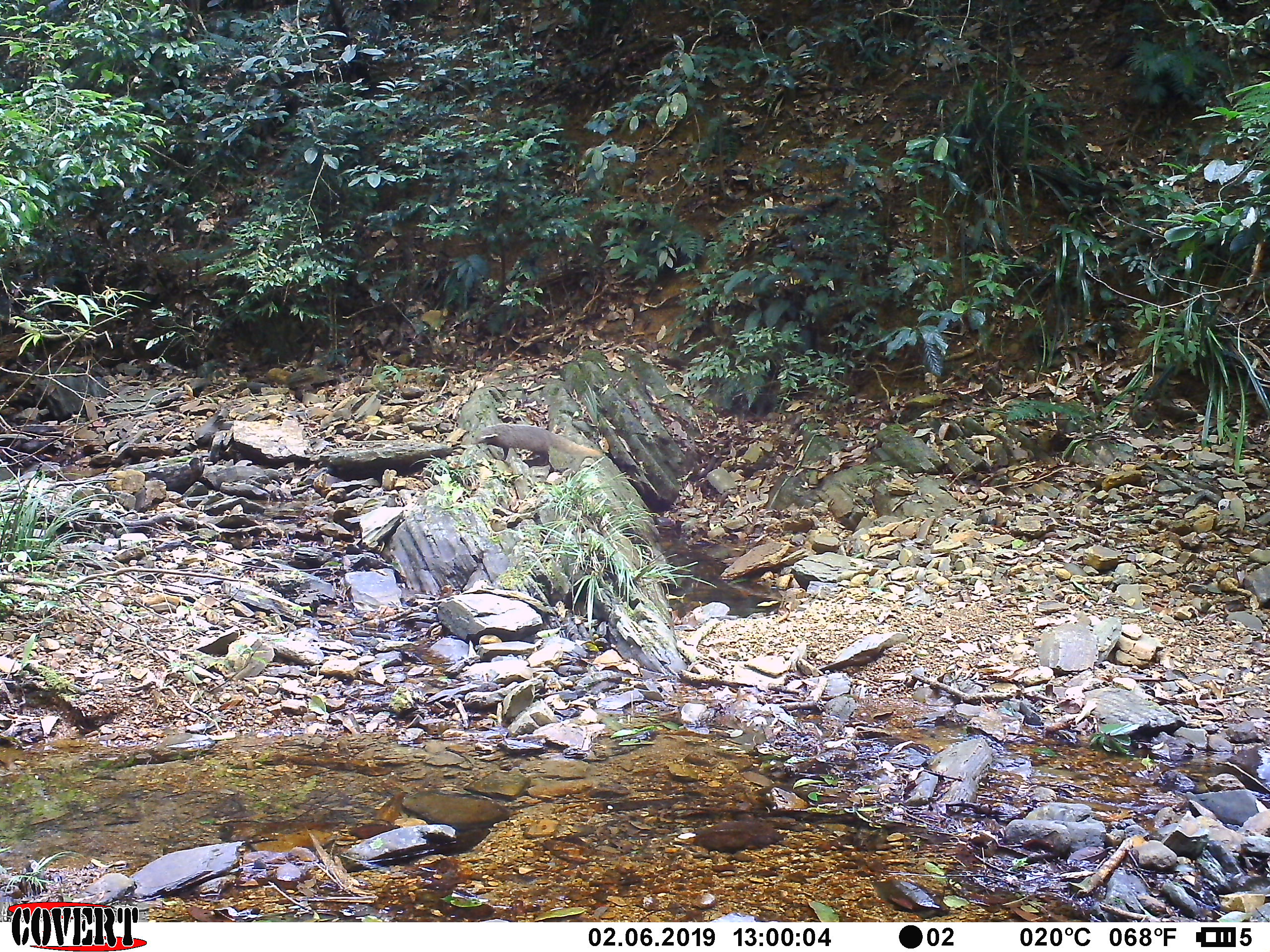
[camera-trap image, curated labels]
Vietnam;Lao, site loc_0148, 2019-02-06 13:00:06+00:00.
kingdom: Animalia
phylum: Chordata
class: Mammalia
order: Carnivora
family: Herpestidae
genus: Urva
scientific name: Urva urva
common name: crab-eating mongoose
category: crab eating mongoose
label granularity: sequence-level